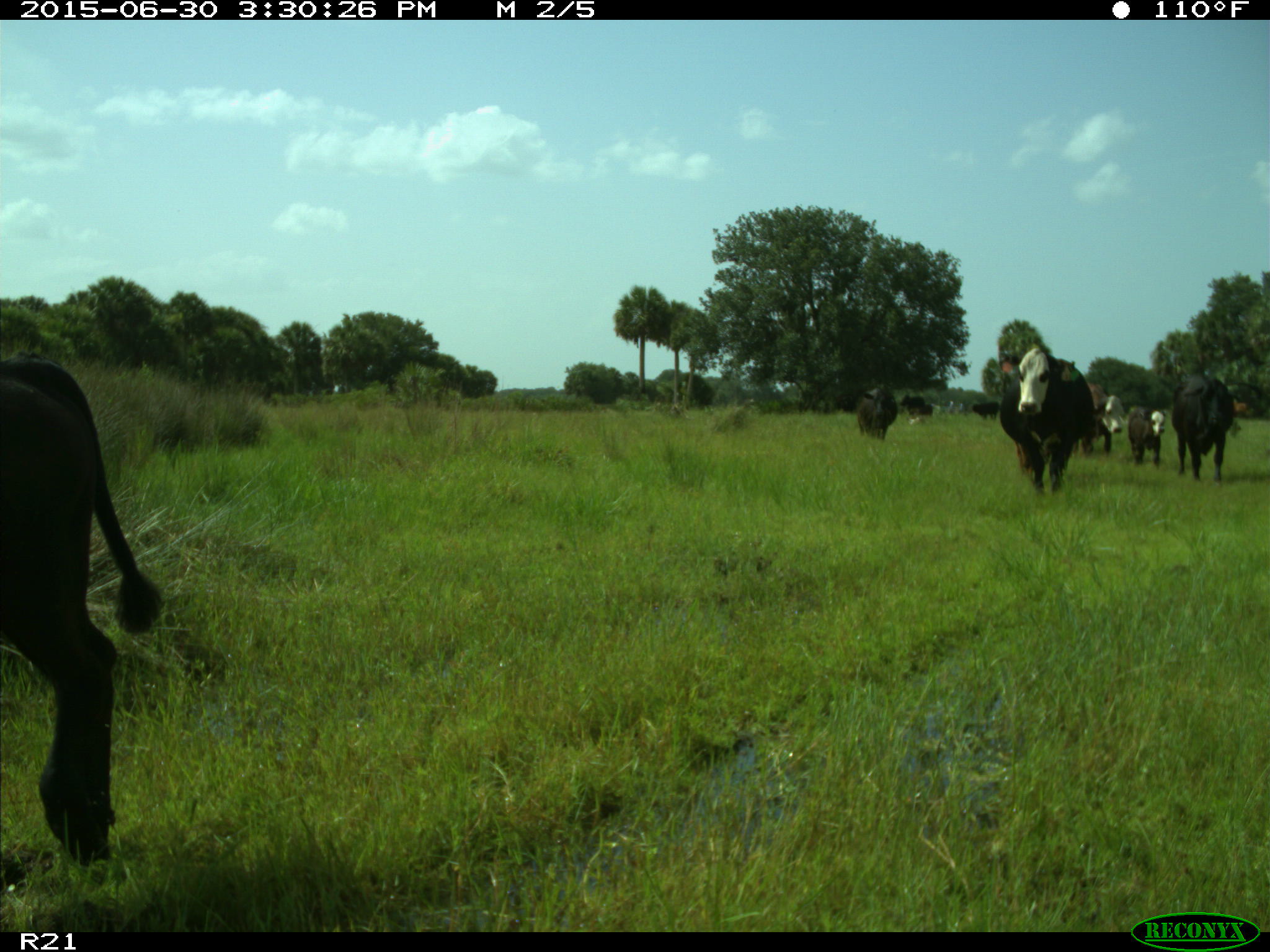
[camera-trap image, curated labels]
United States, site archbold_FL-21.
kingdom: Animalia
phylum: Chordata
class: Mammalia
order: Artiodactyla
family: Bovidae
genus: Bos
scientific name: Bos taurus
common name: domestic cow